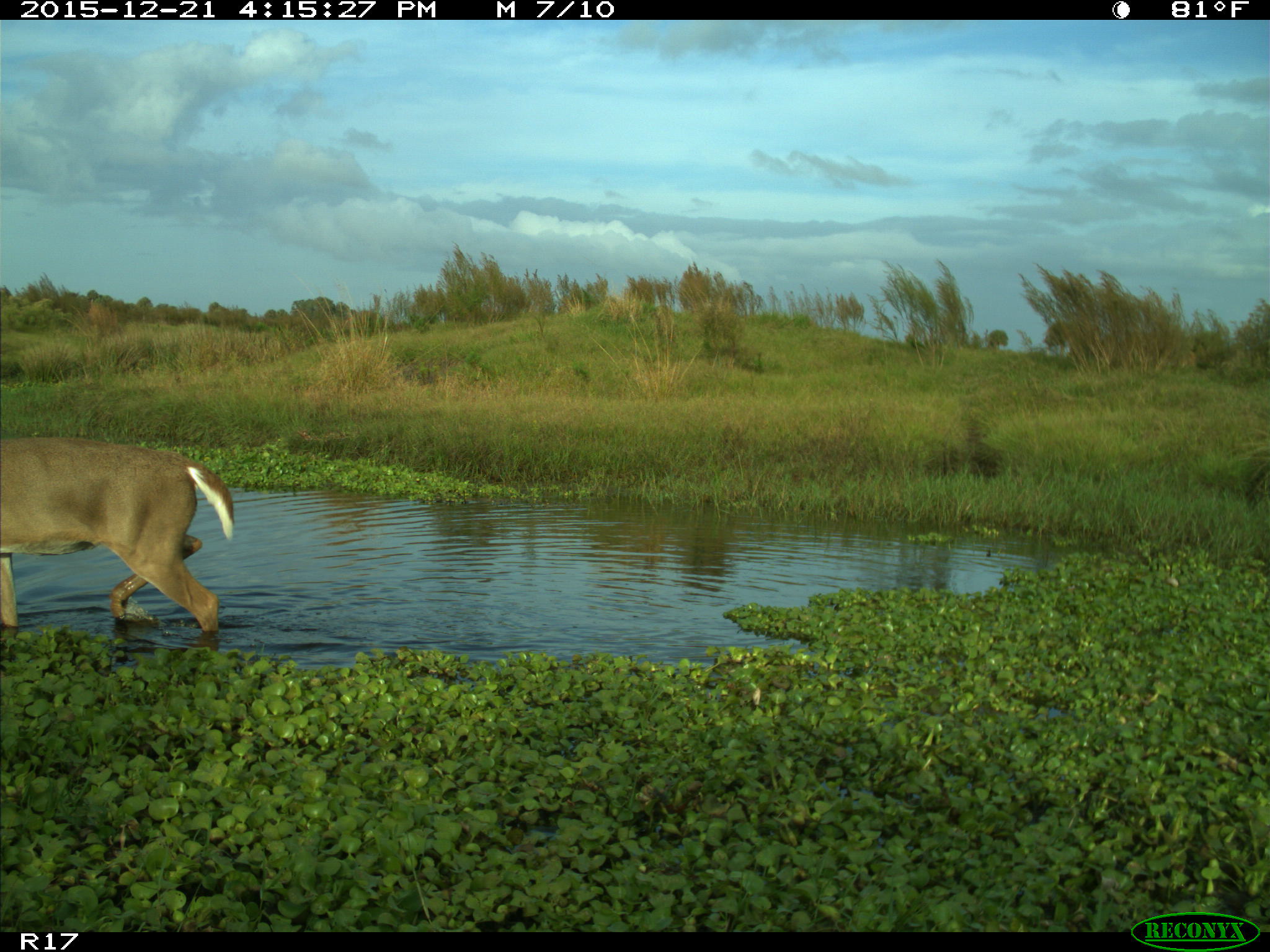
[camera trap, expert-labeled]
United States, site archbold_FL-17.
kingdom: Animalia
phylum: Chordata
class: Mammalia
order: Artiodactyla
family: Cervidae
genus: Odocoileus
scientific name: Odocoileus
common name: deer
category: unidentified deer